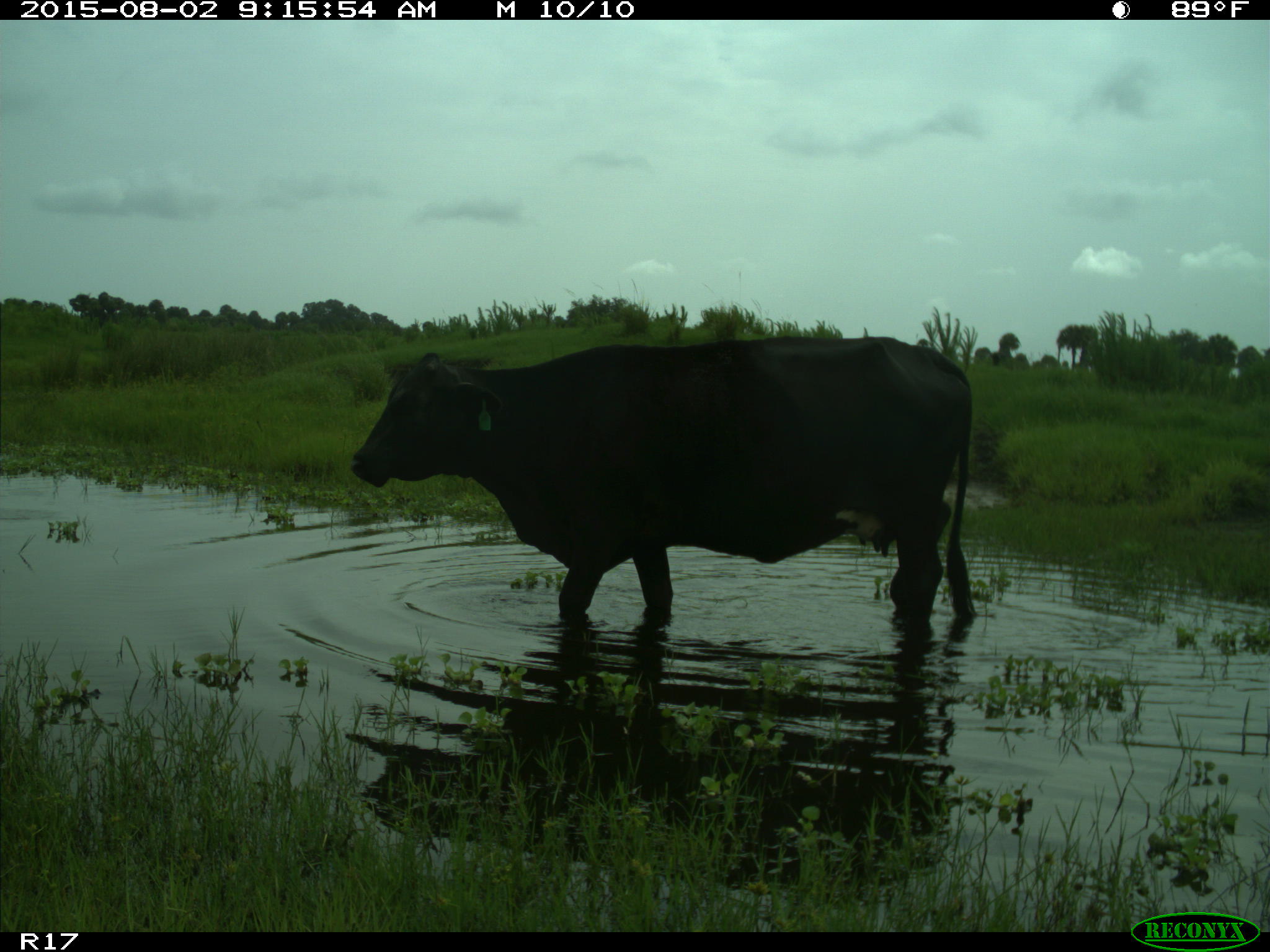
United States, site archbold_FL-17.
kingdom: Animalia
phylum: Chordata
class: Mammalia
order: Artiodactyla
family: Bovidae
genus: Bos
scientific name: Bos taurus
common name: domestic cow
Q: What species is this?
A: Bos taurus (domestic cow).